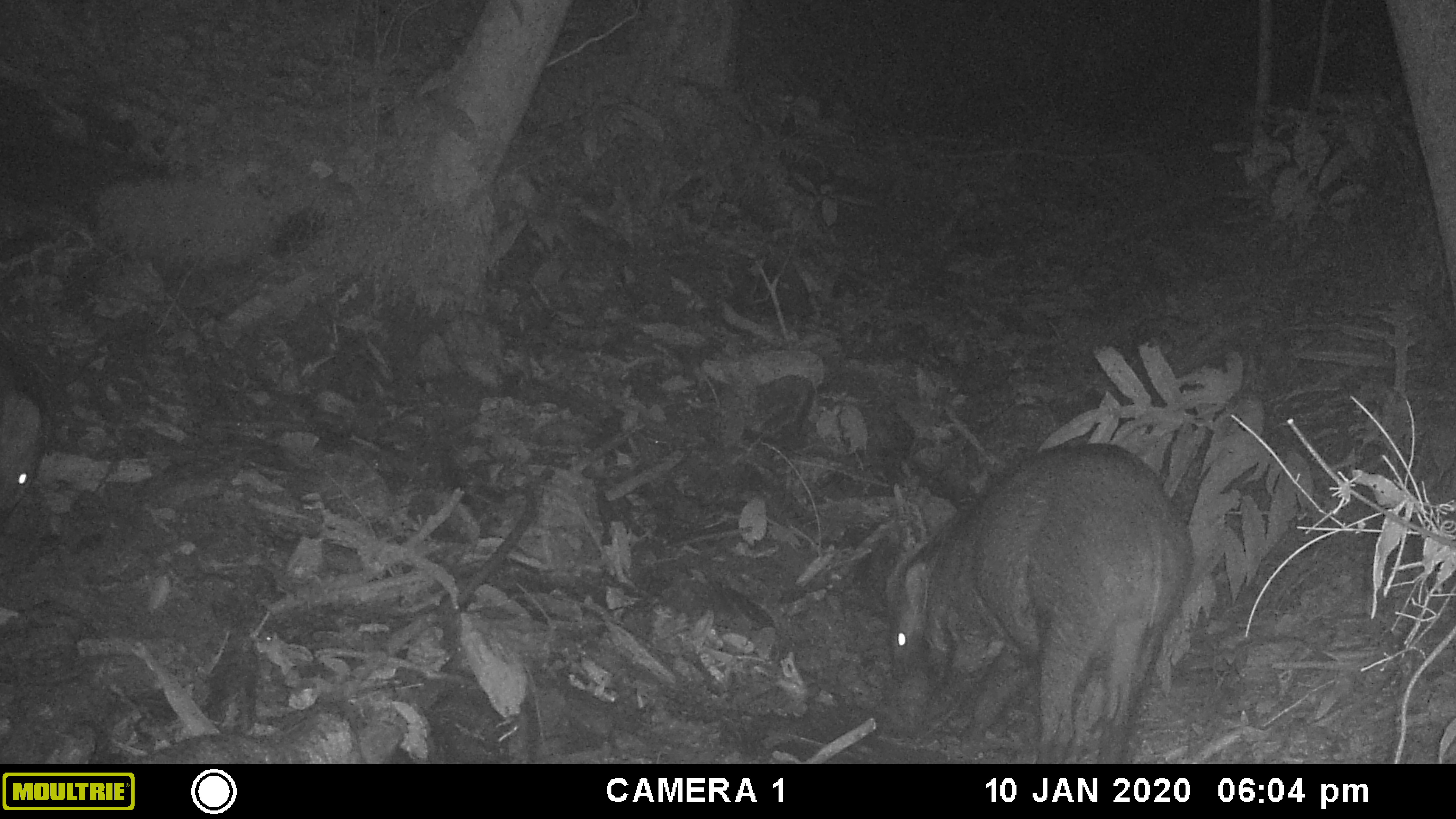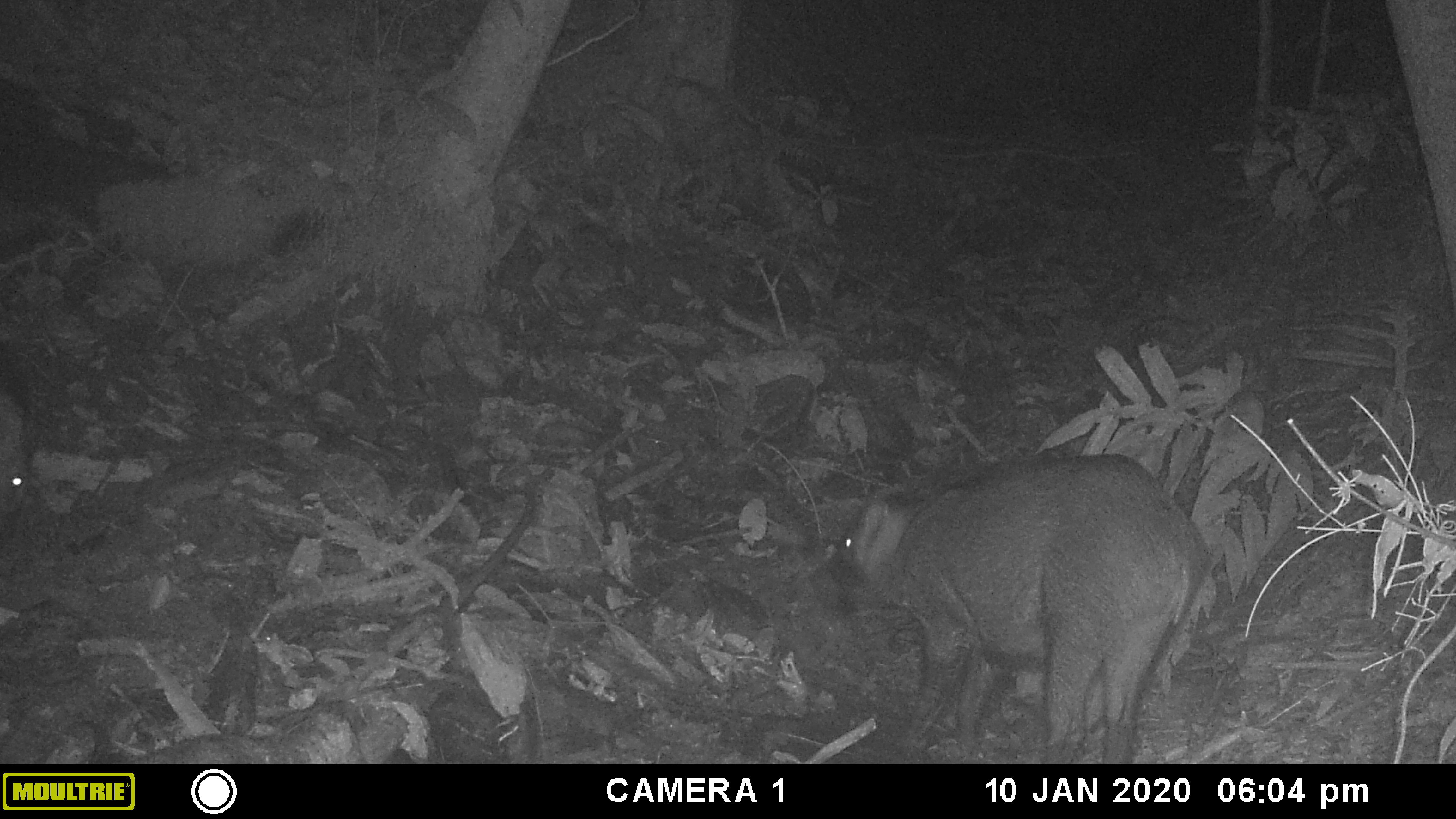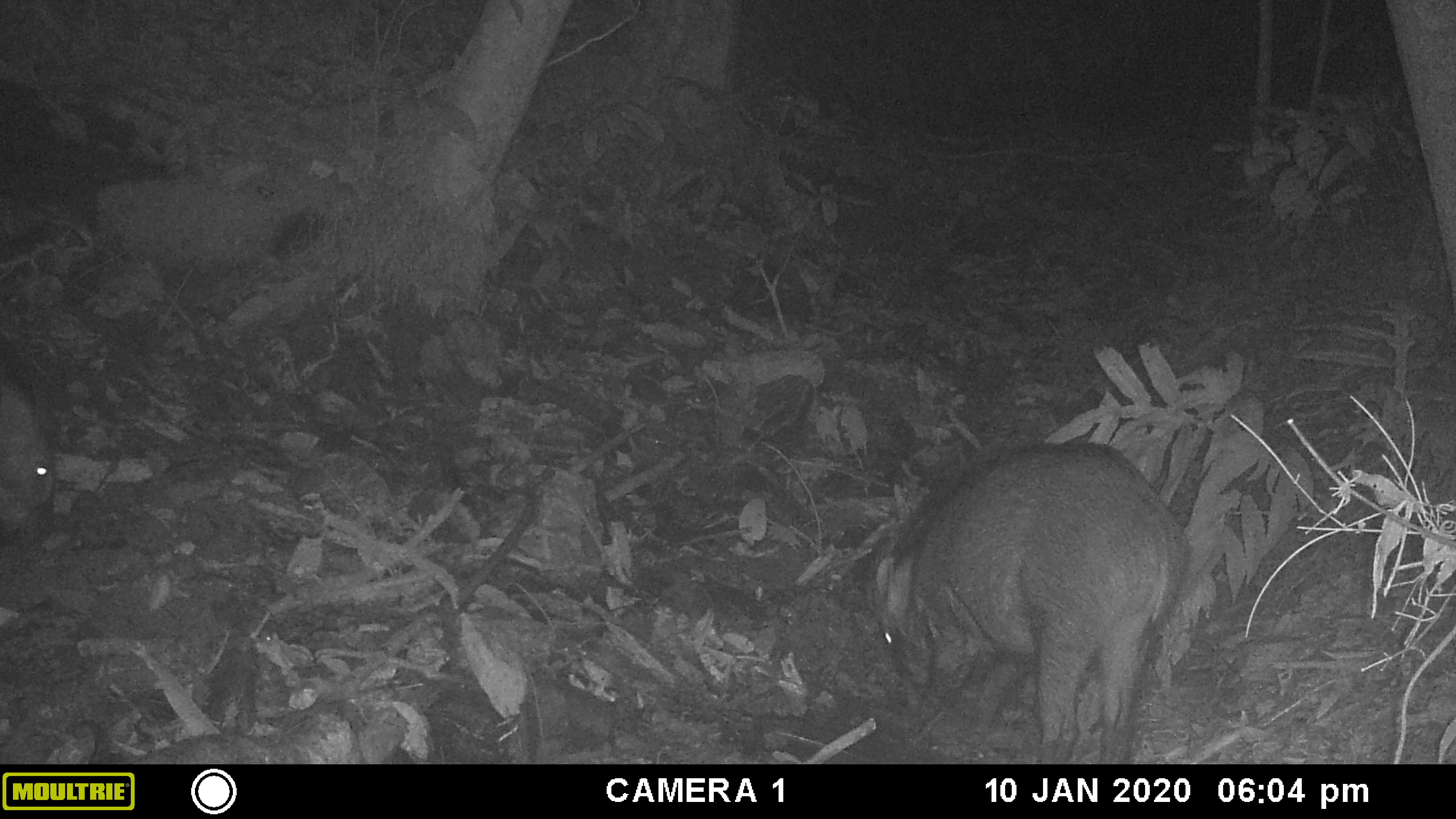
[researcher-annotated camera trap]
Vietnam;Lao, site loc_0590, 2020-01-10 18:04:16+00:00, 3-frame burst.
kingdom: Animalia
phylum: Chordata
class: Mammalia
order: Artiodactyla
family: Suidae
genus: Sus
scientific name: Sus scrofa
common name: eurasian wild pig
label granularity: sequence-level